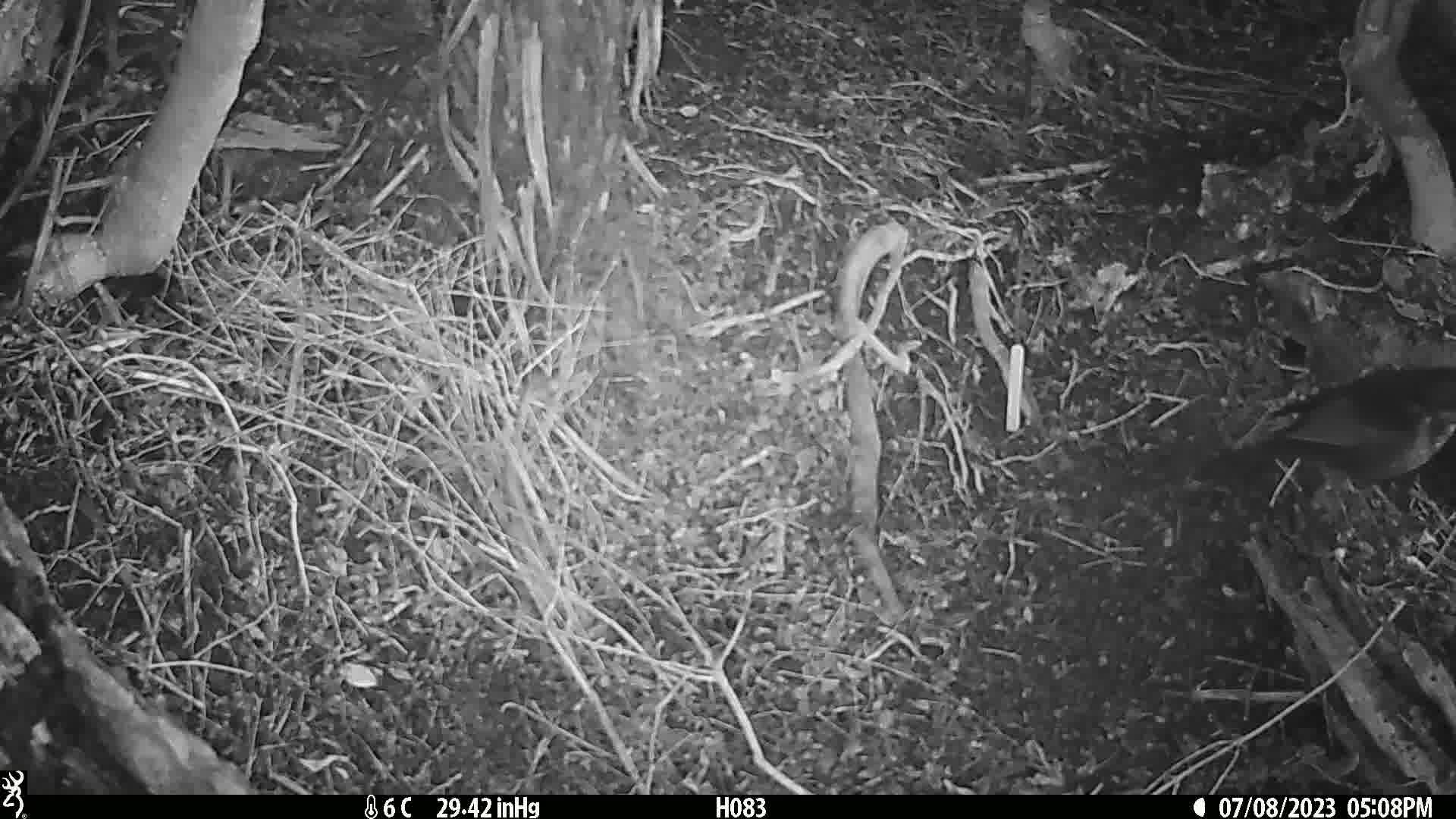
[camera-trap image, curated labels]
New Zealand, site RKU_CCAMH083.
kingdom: Animalia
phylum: Chordata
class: Aves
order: Passeriformes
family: Turdidae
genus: Turdus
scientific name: Turdus merula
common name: eurasian blackbird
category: blackbird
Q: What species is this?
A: Blackbird (eurasian blackbird) (Turdus merula).